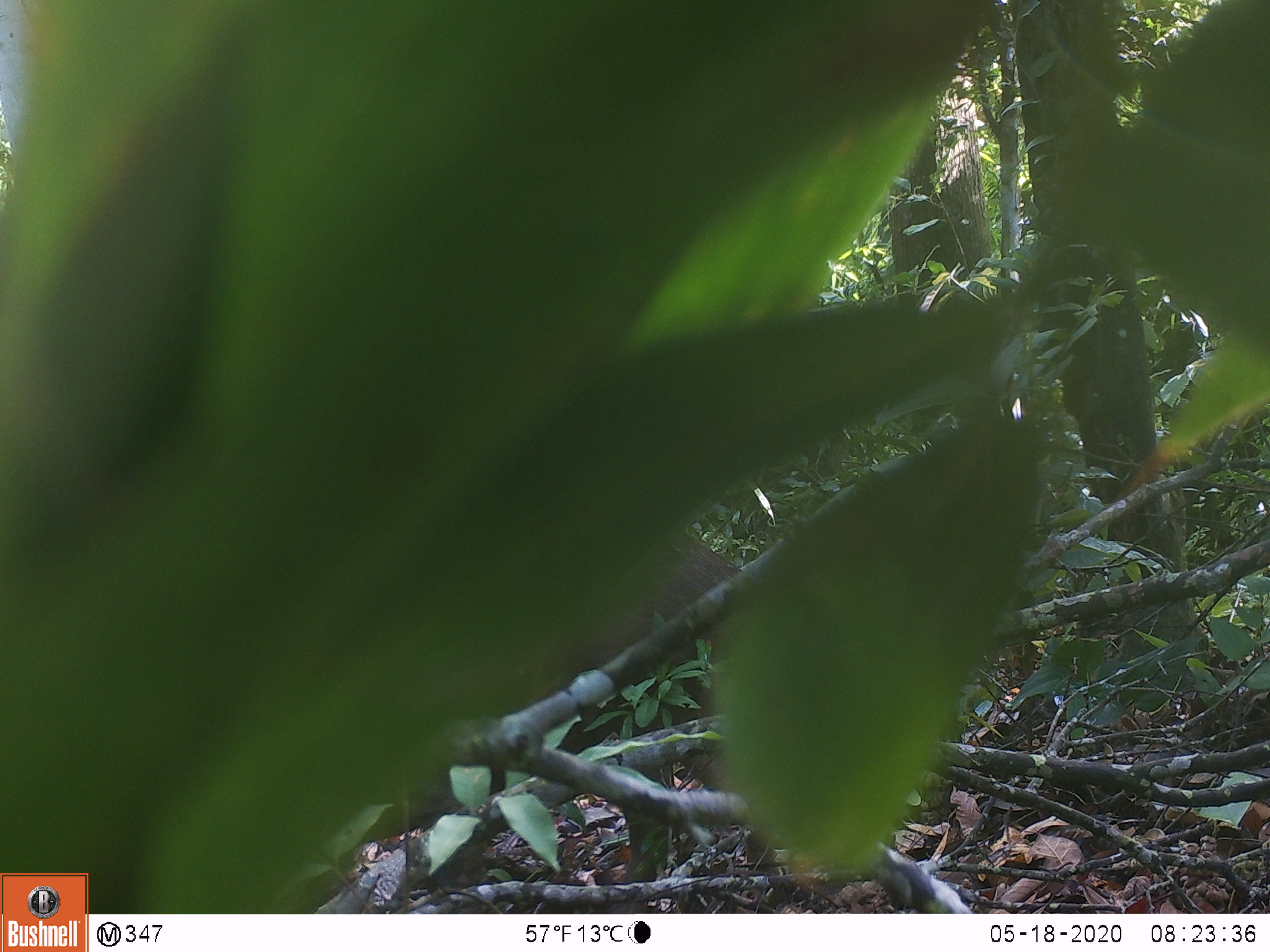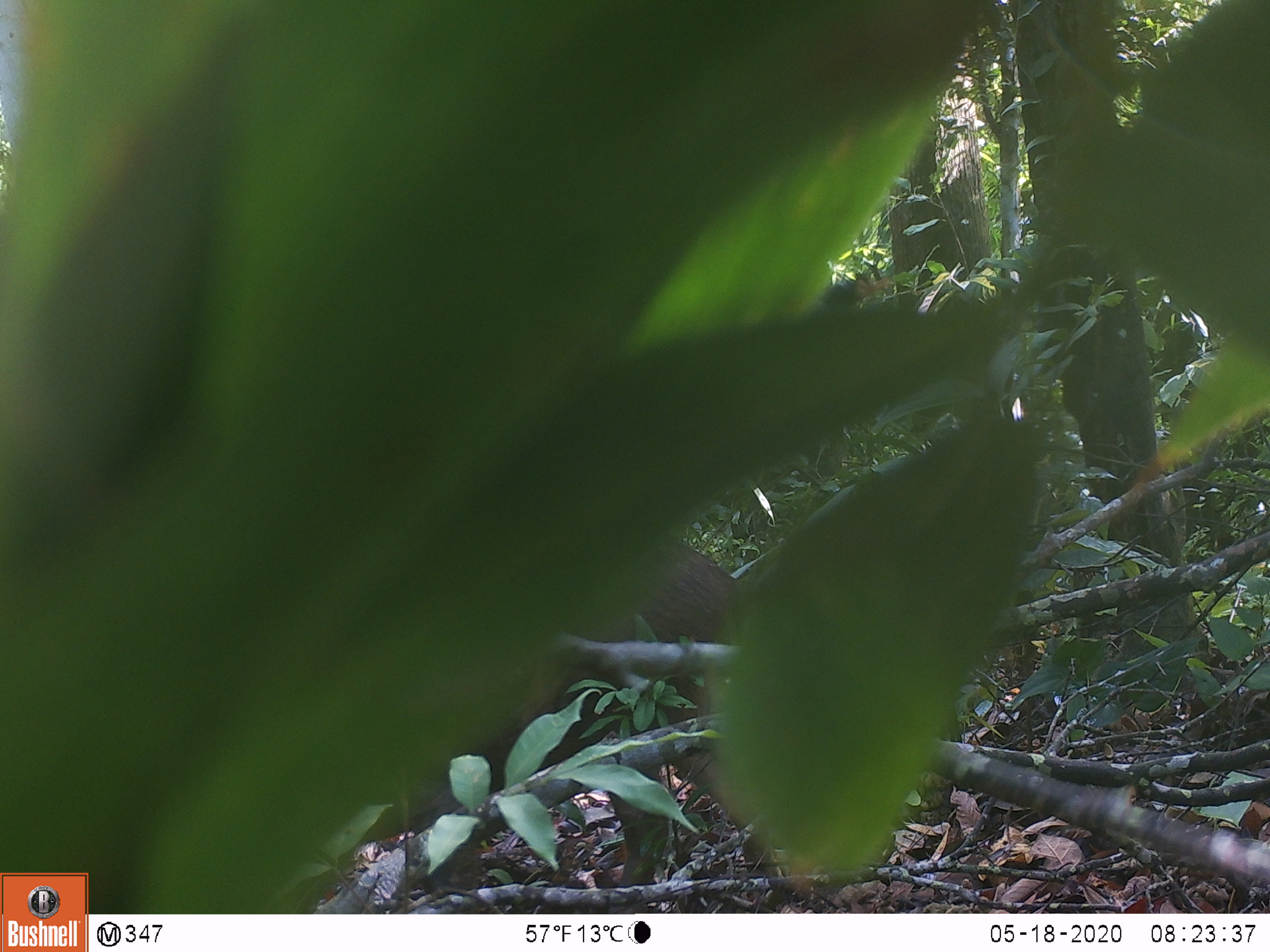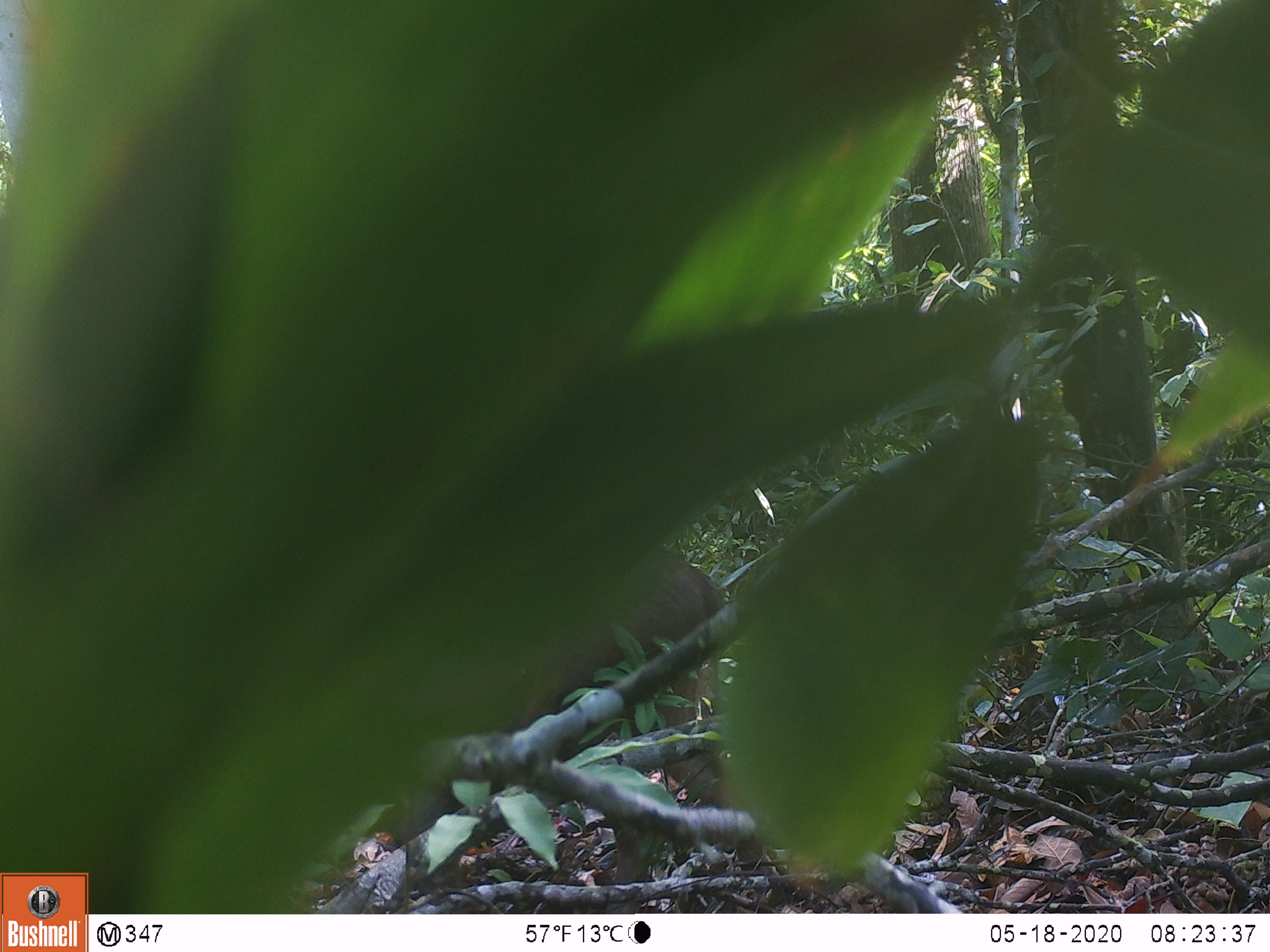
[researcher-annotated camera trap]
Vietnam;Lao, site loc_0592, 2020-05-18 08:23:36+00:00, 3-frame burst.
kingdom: Animalia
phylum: Chordata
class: Mammalia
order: Artiodactyla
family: Suidae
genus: Sus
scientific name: Sus scrofa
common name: eurasian wild pig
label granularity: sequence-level